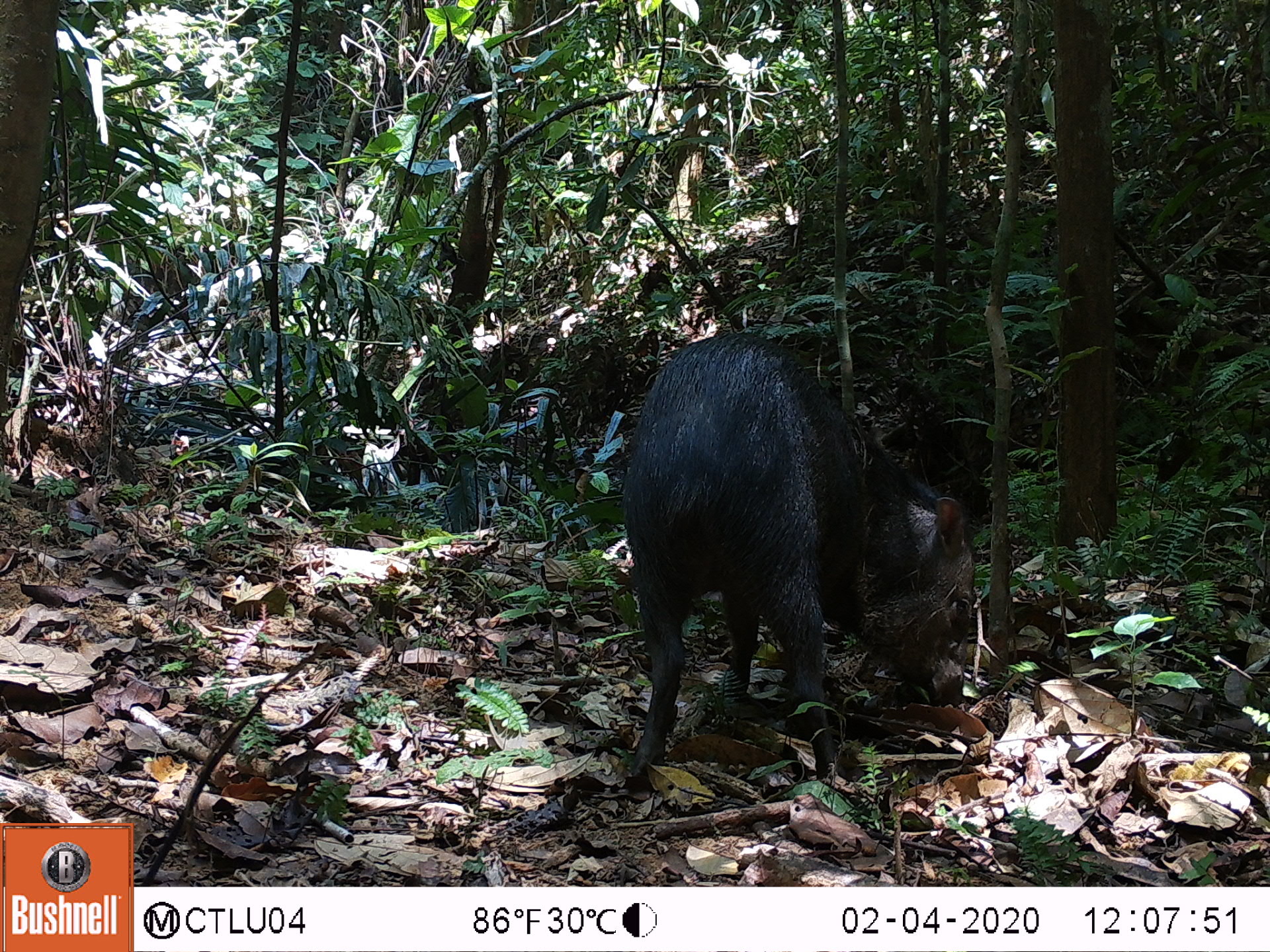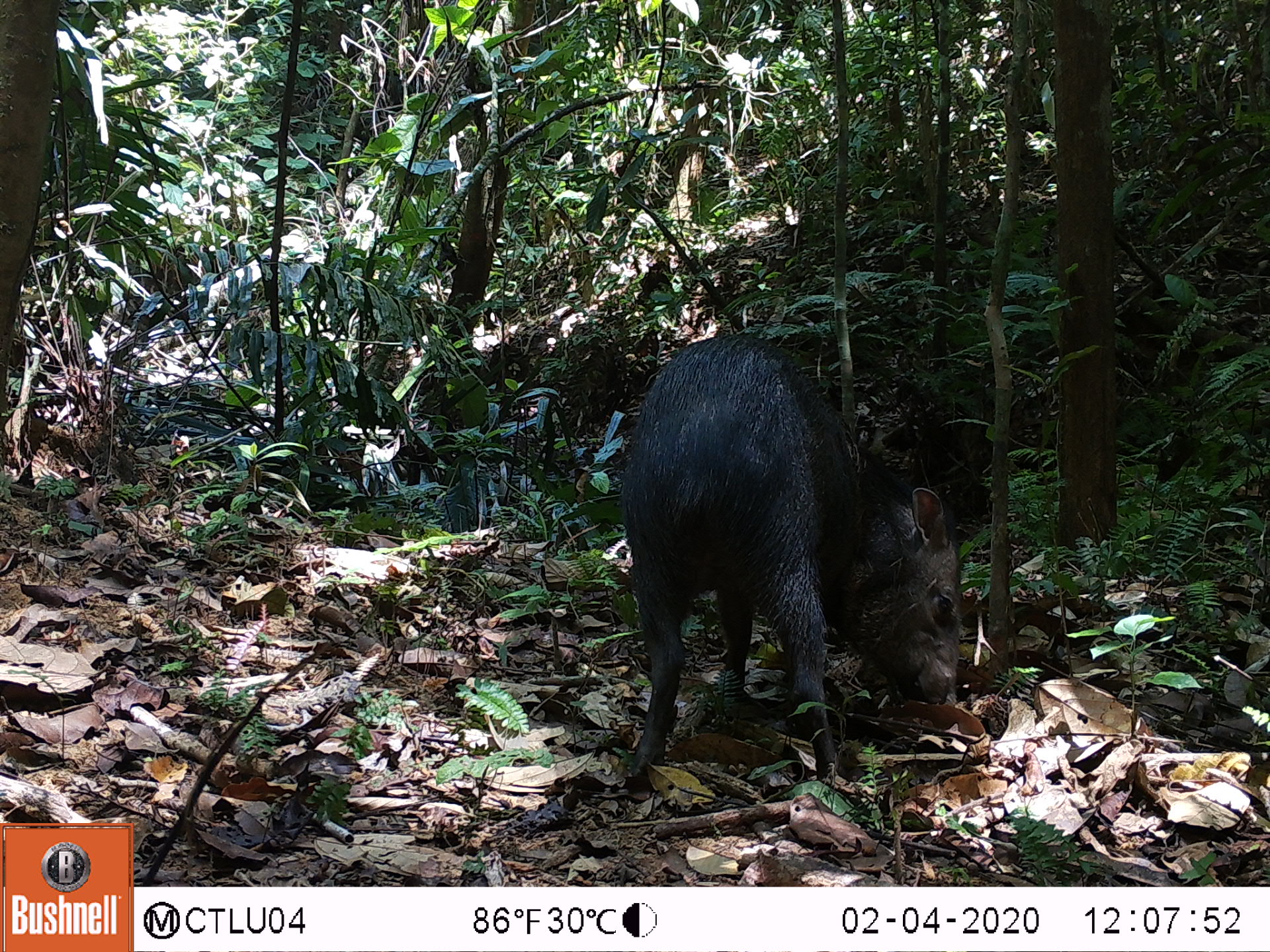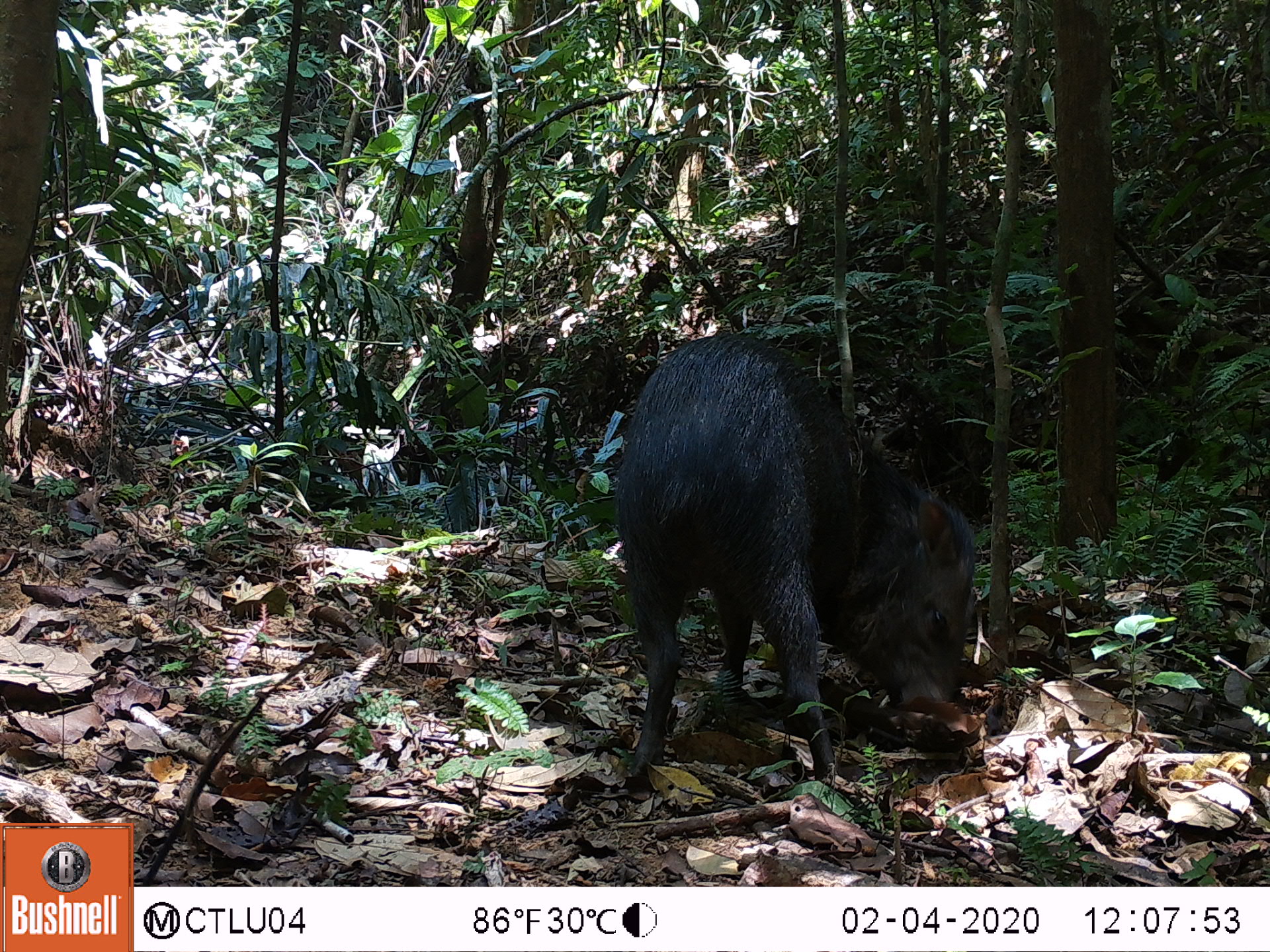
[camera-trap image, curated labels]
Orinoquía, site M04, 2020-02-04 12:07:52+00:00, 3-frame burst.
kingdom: Animalia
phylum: Chordata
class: Mammalia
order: Artiodactyla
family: Tayassuidae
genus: Pecari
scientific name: Pecari tajacu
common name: collared peccary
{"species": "collared peccary (Pecari tajacu)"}